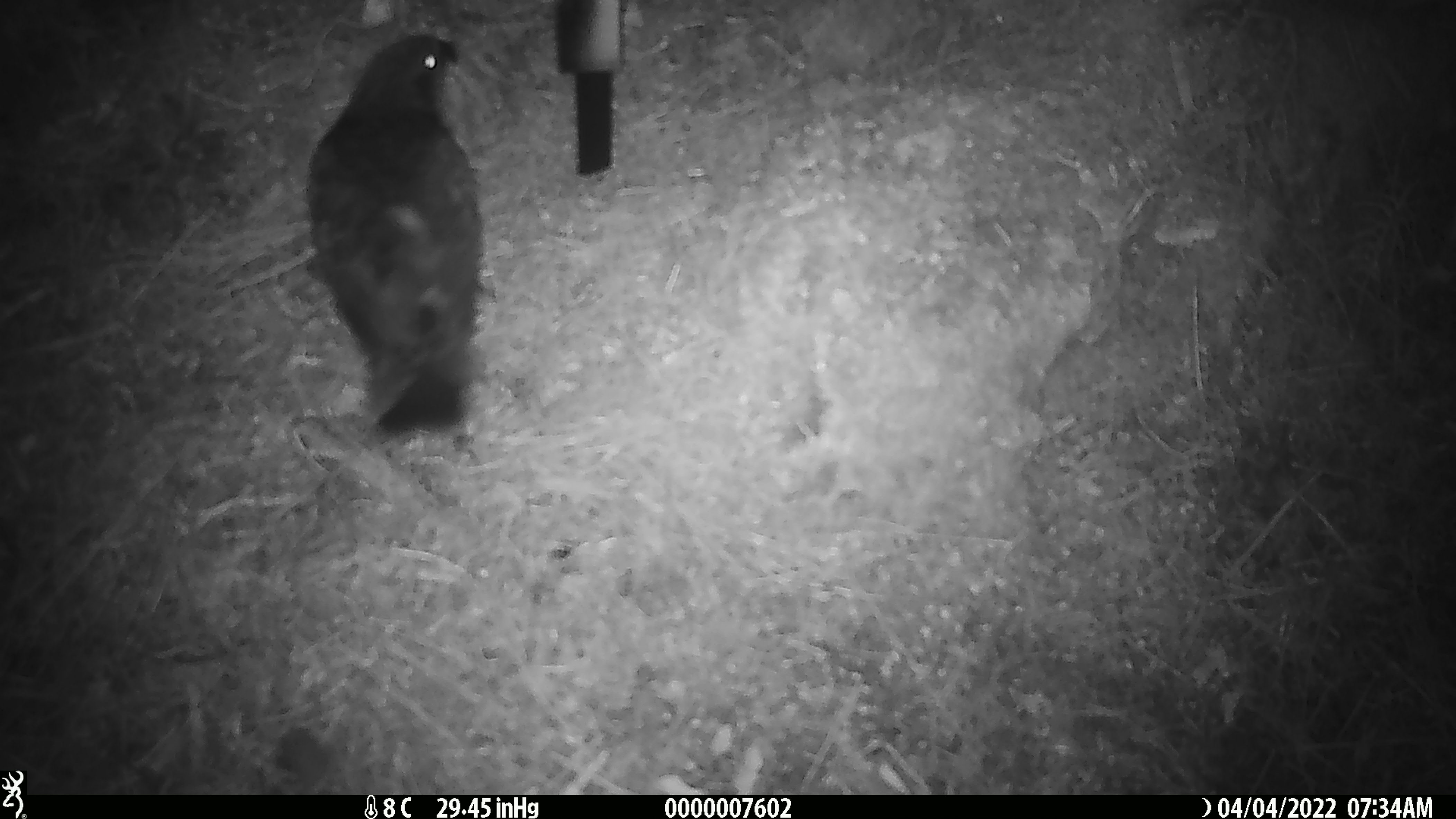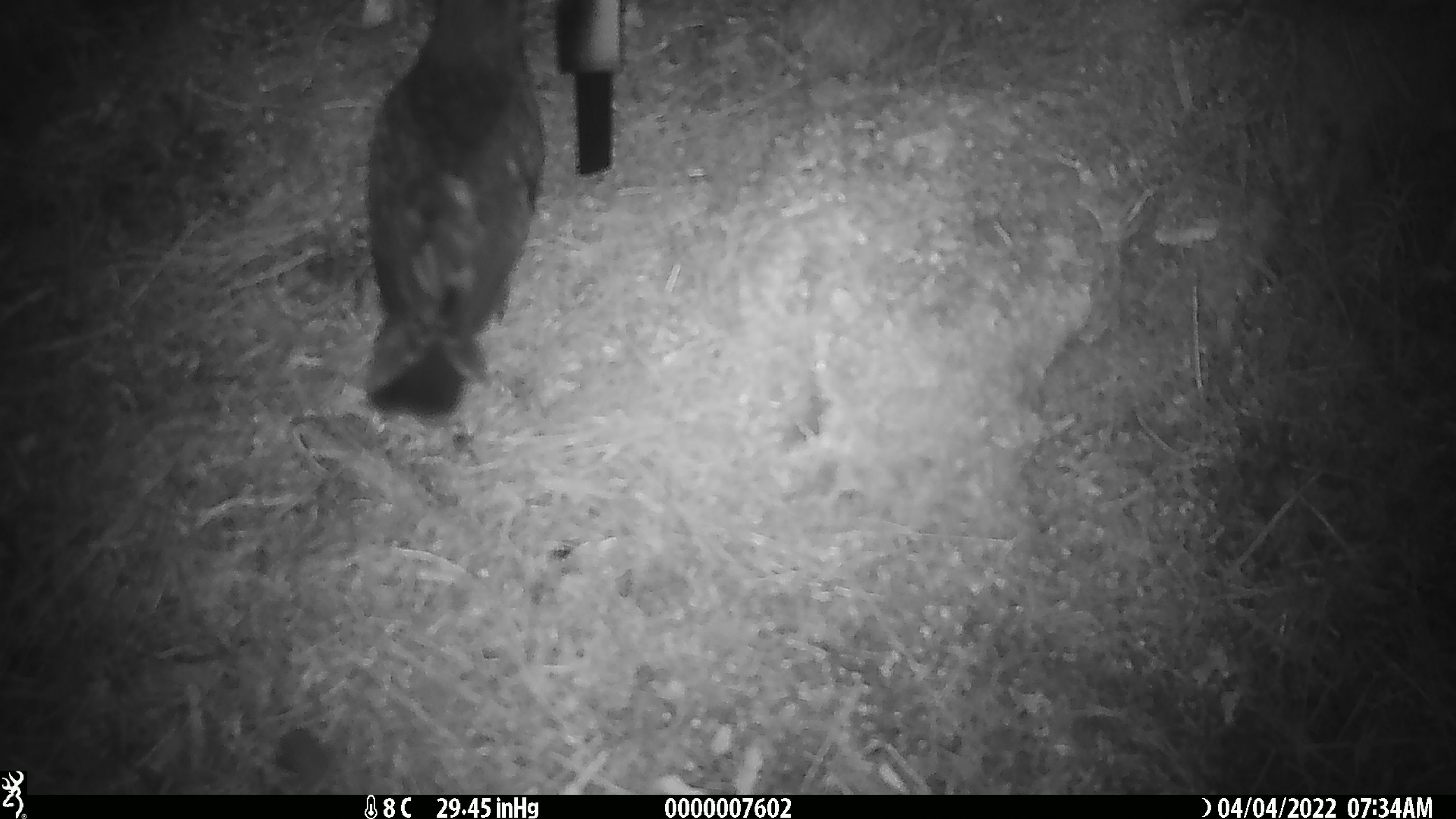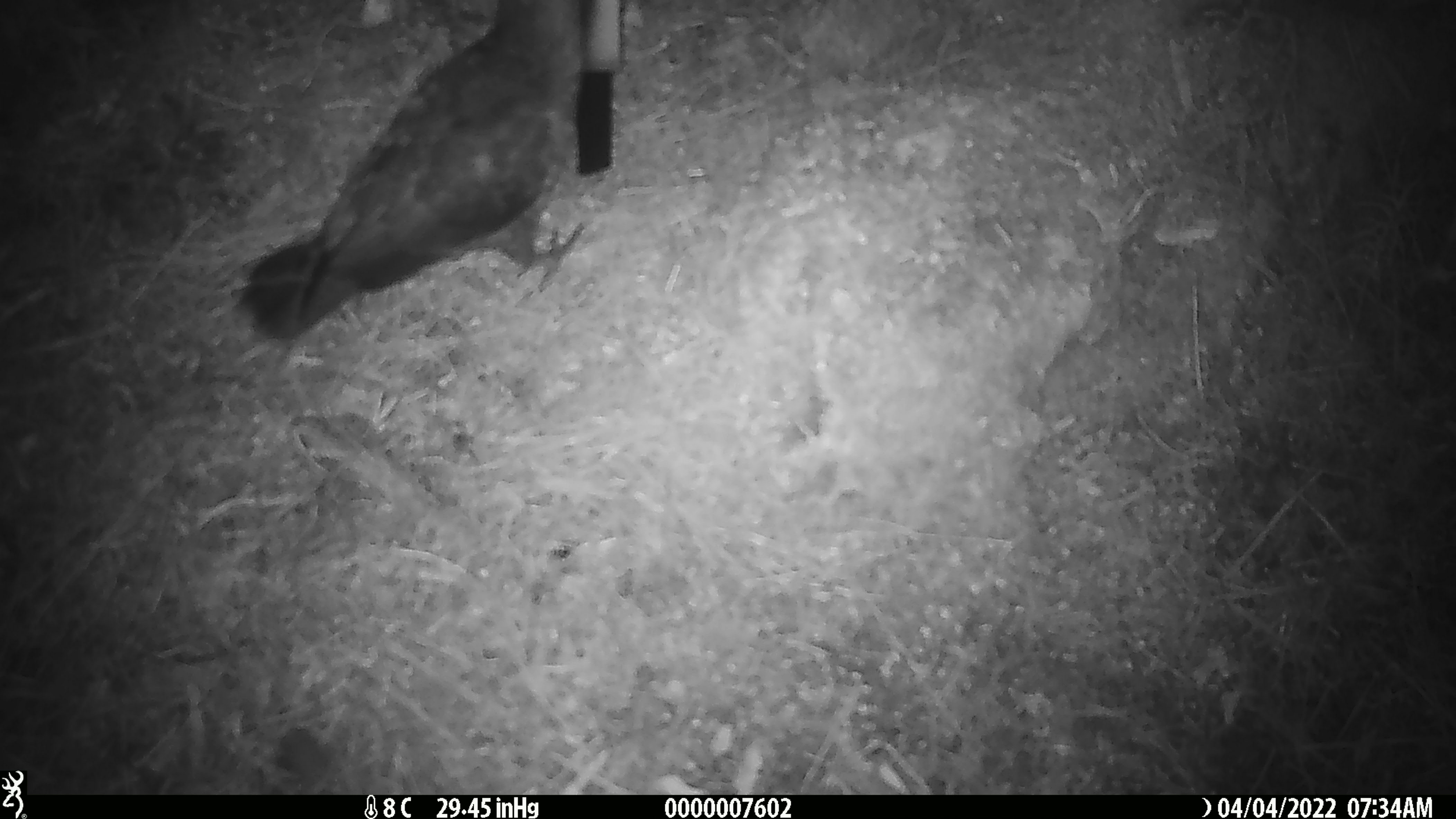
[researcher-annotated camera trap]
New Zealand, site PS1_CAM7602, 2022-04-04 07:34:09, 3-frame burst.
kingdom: Animalia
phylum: Chordata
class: Aves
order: Psittaciformes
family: Strigopidae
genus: Nestor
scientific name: Nestor notabilis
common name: kea